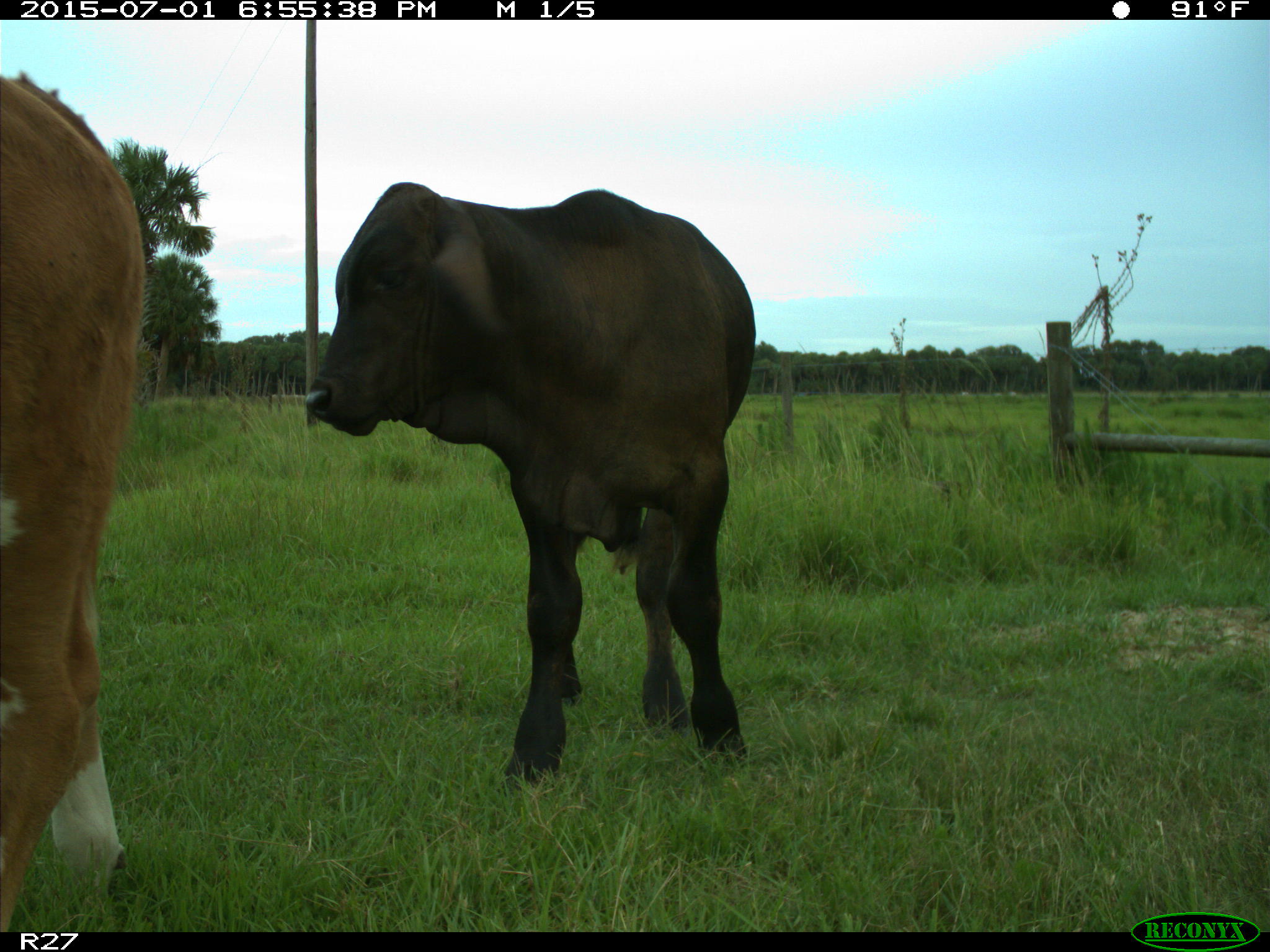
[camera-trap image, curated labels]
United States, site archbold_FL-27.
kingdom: Animalia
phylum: Chordata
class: Mammalia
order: Artiodactyla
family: Bovidae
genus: Bos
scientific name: Bos taurus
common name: domestic cow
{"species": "Bos taurus (domestic cow)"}